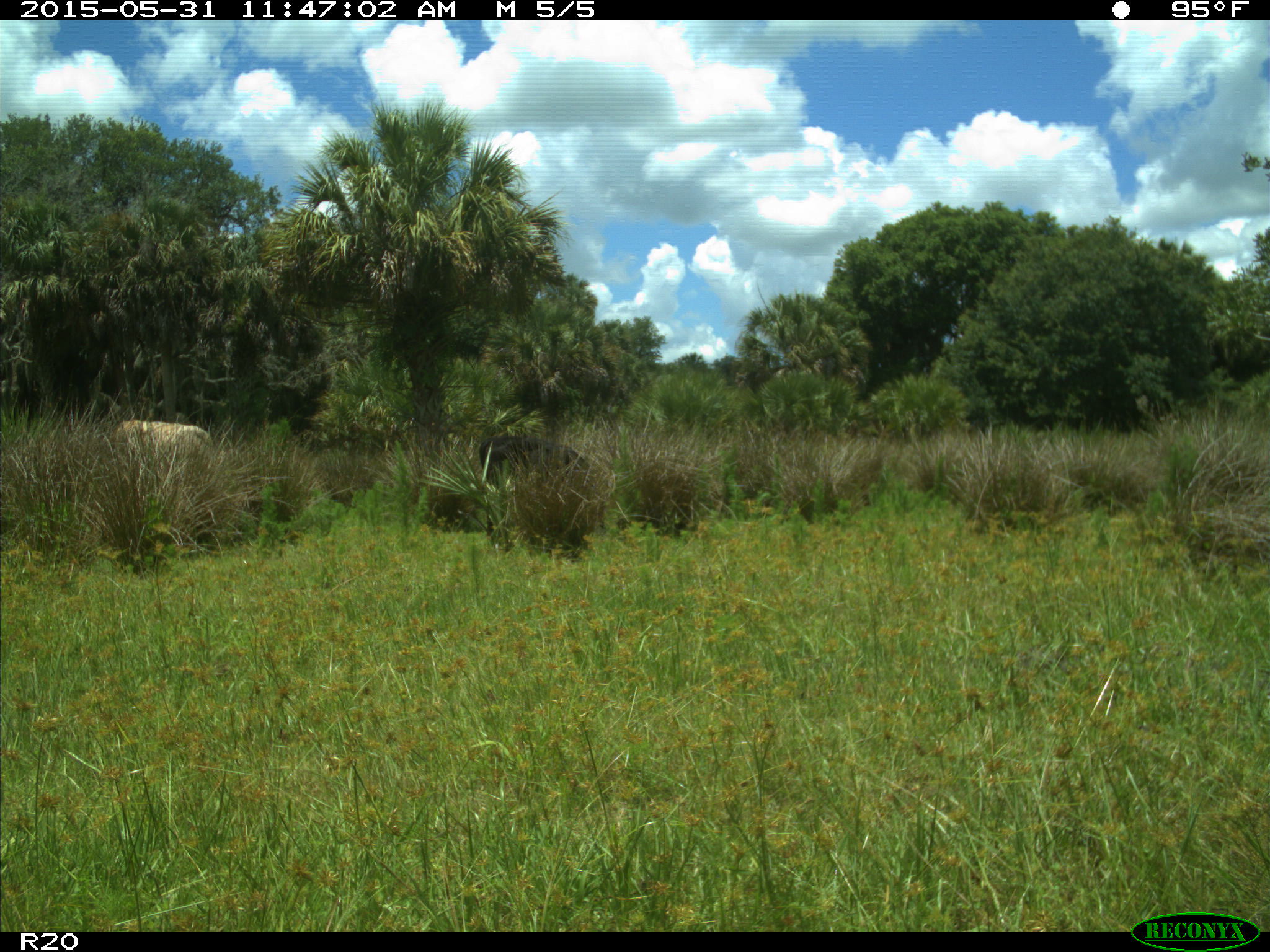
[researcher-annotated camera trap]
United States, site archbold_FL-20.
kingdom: Animalia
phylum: Chordata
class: Mammalia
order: Artiodactyla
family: Bovidae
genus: Bos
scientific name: Bos taurus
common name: domestic cow